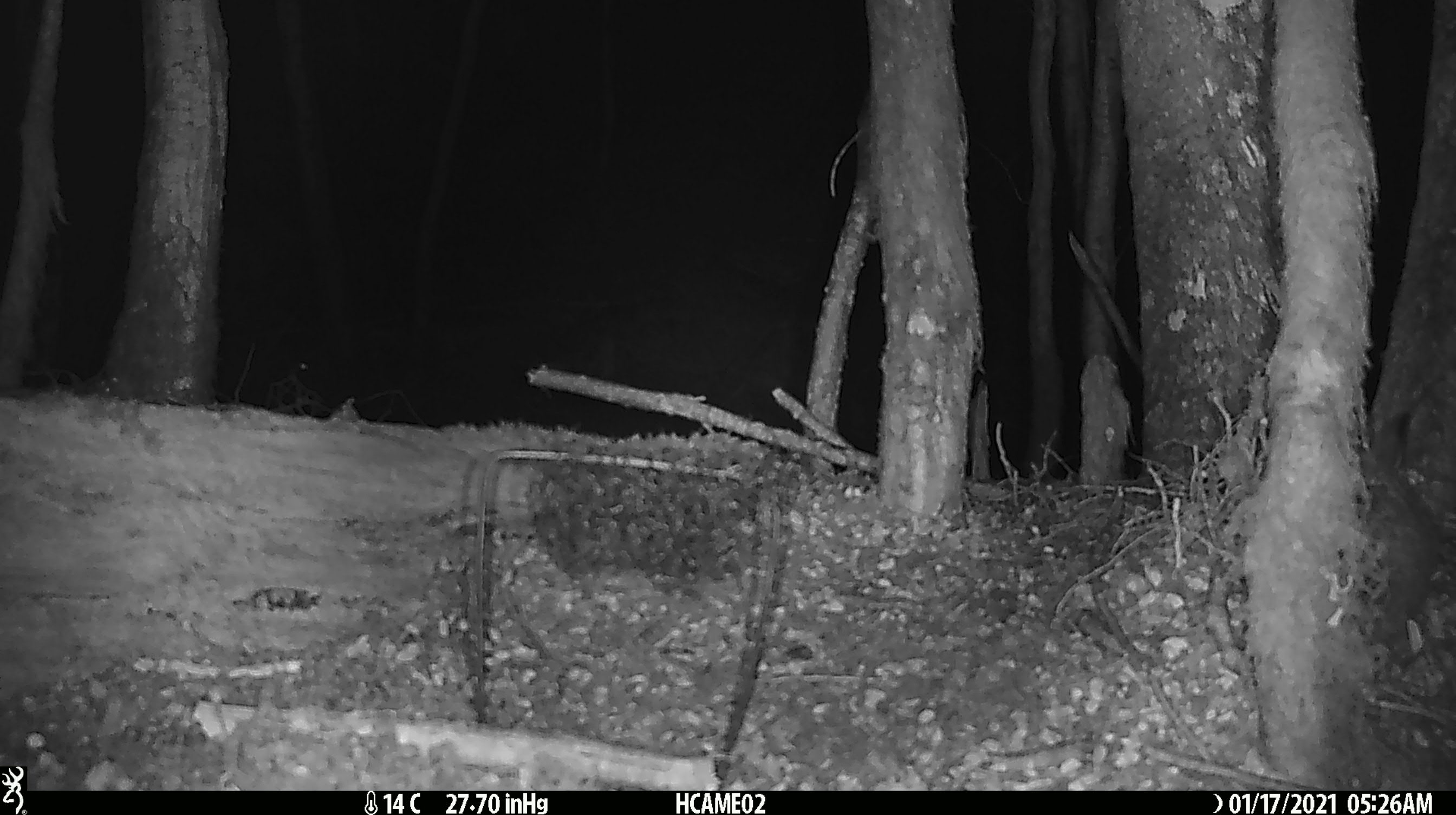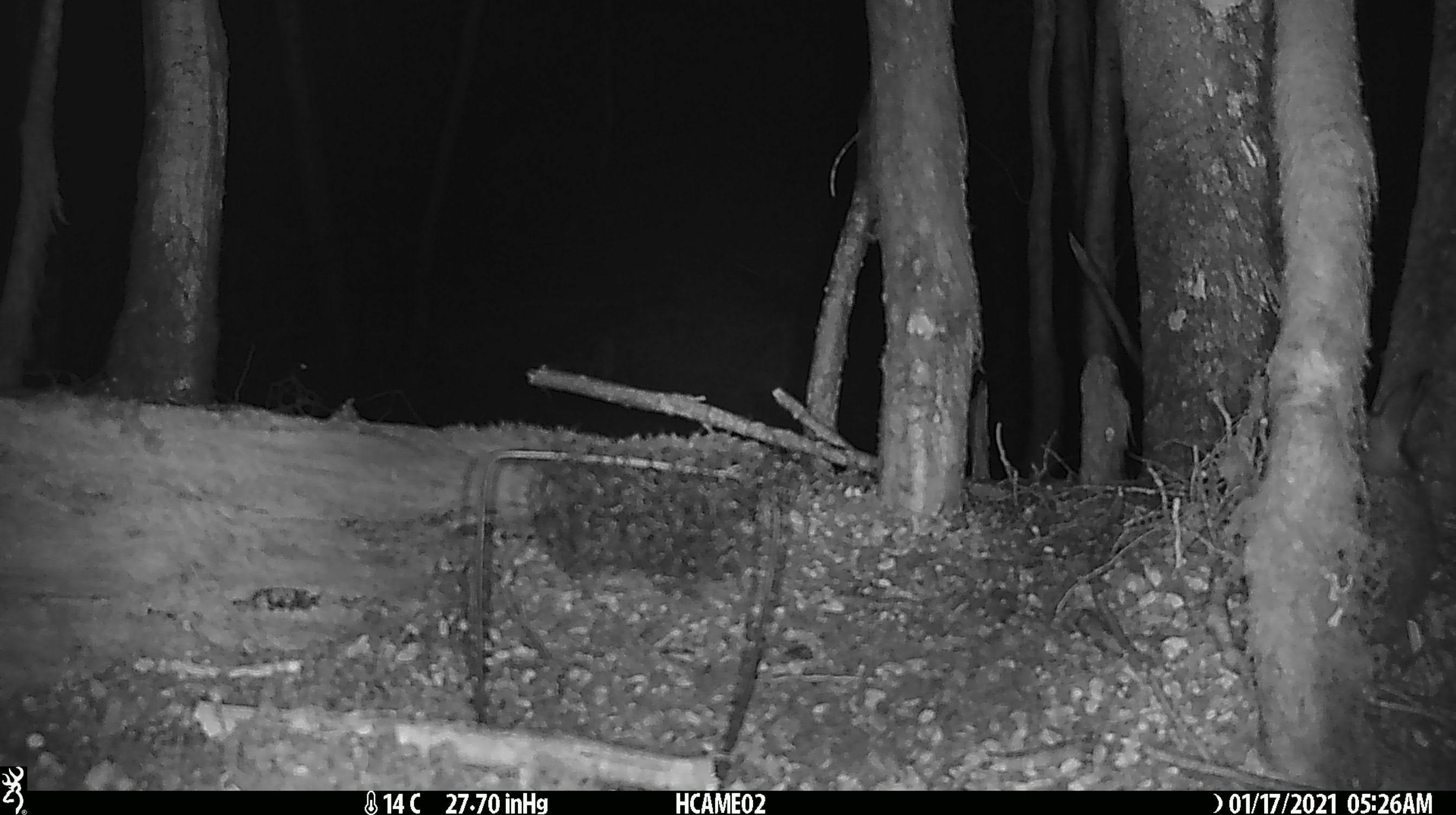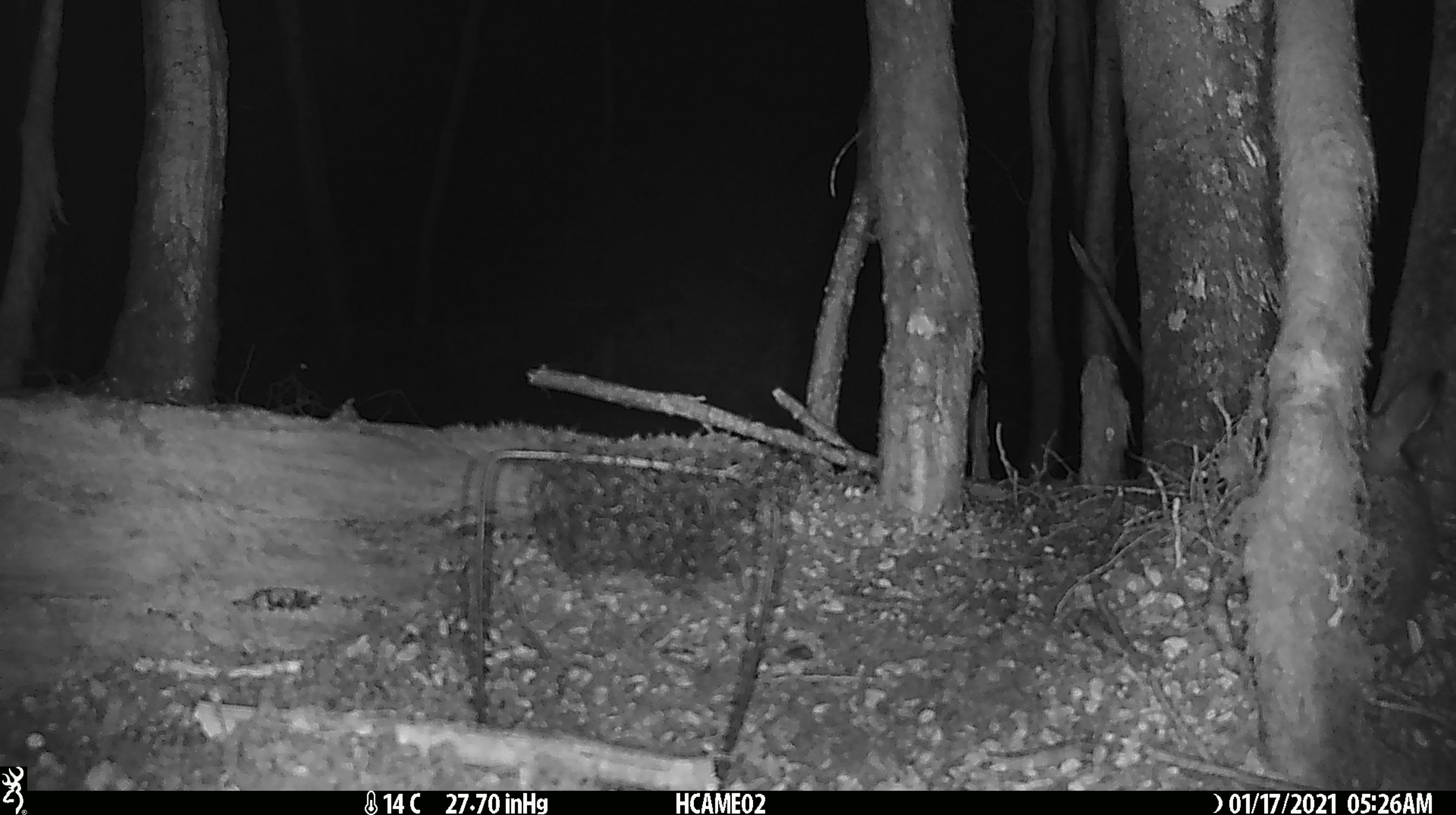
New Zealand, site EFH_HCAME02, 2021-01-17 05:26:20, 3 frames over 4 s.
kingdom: Animalia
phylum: Chordata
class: Mammalia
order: Lagomorpha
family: Leporidae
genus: Oryctolagus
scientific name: Oryctolagus cuniculus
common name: european rabbit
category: rabbit